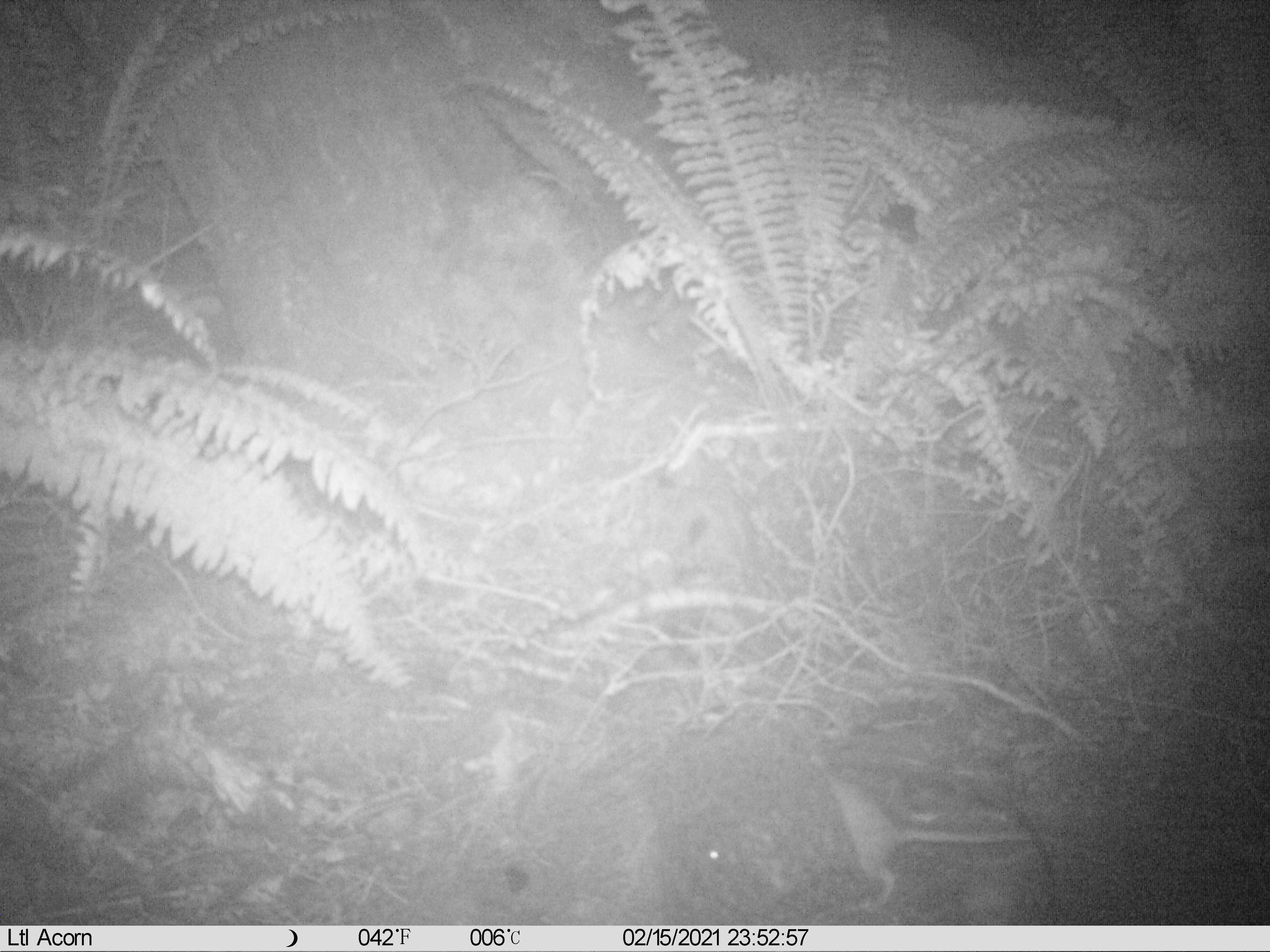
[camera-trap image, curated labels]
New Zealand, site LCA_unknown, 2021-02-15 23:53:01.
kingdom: Animalia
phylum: Chordata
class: Mammalia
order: Rodentia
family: Muridae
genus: Rattus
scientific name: Rattus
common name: rat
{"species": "rat (Rattus)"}